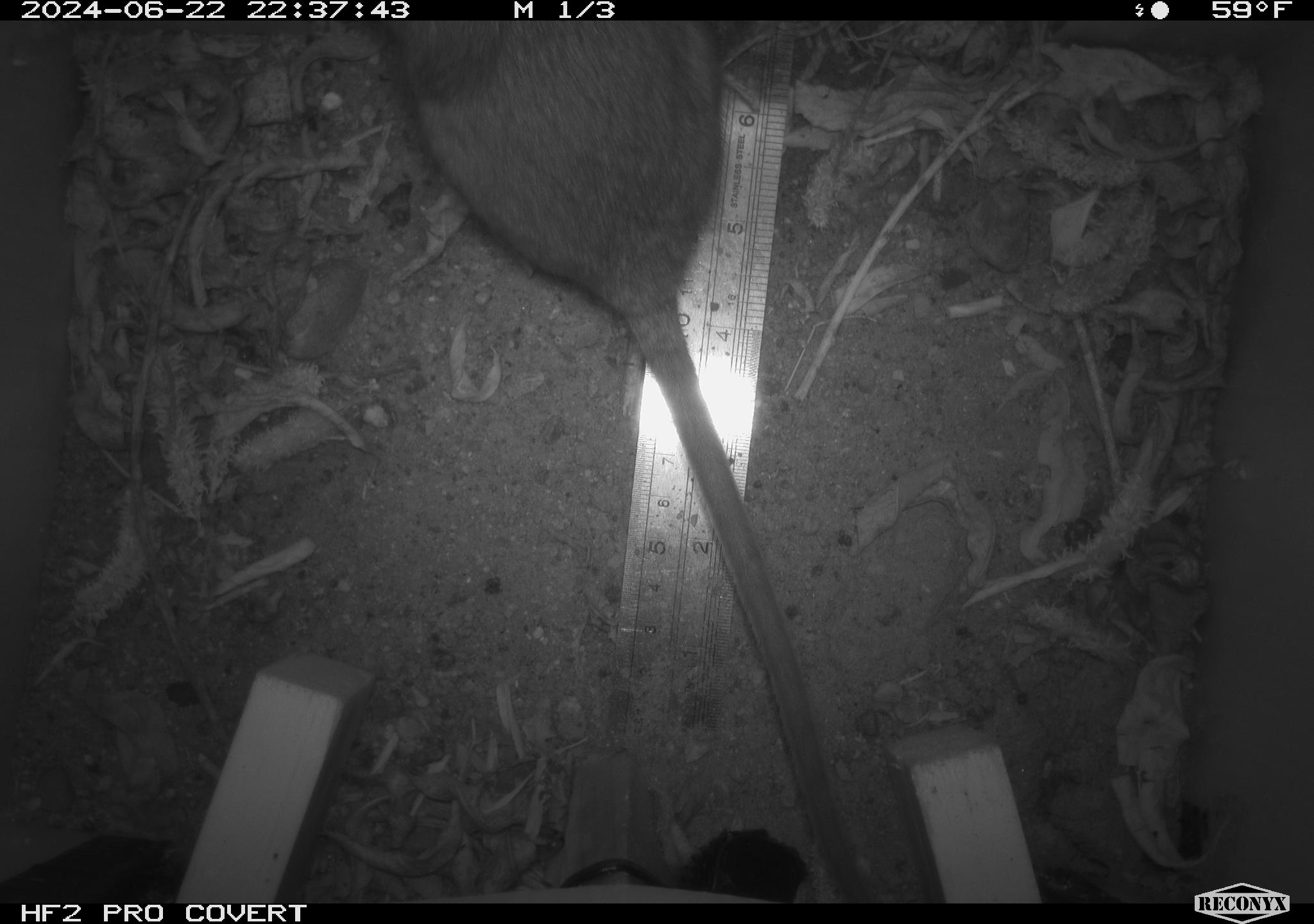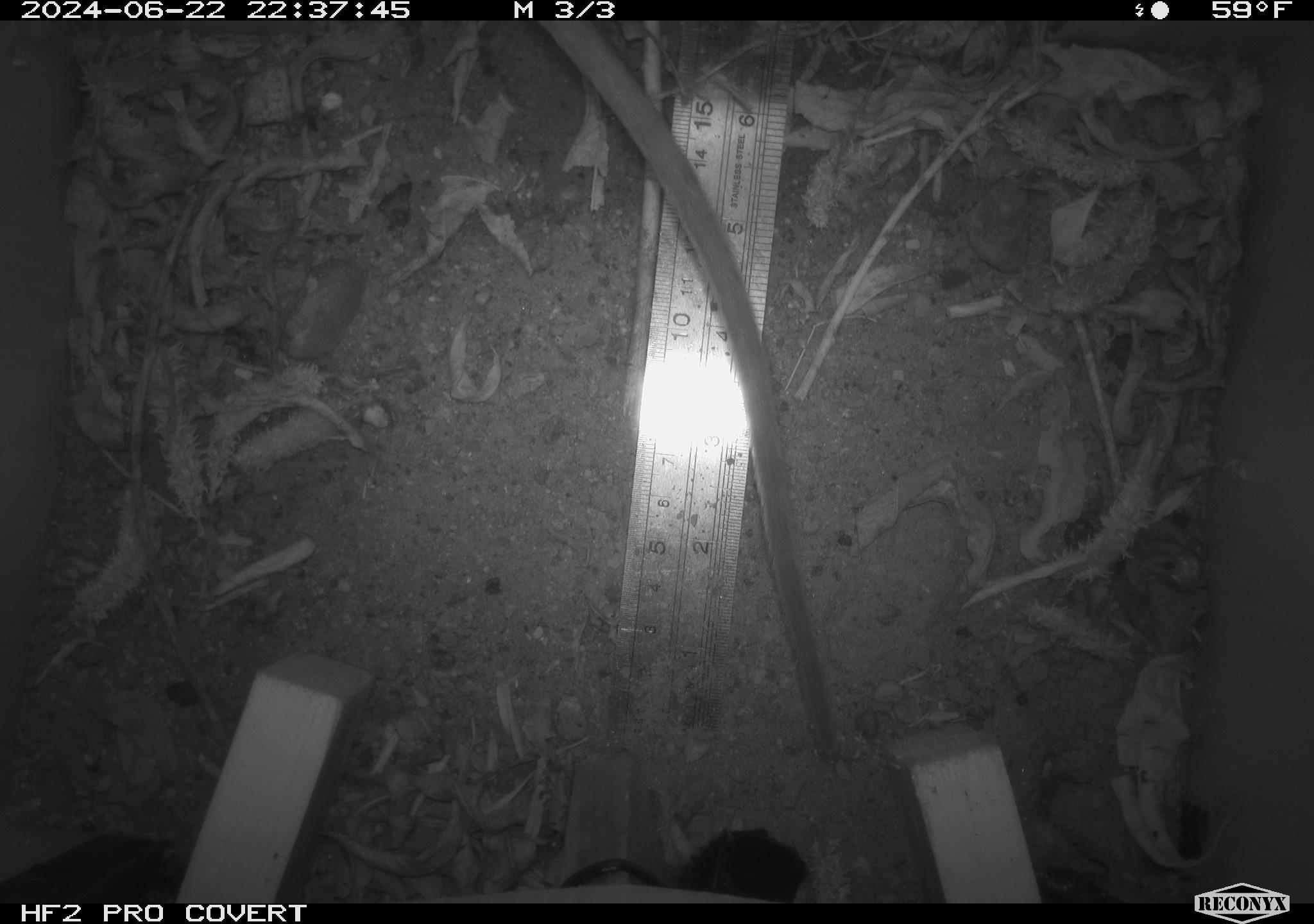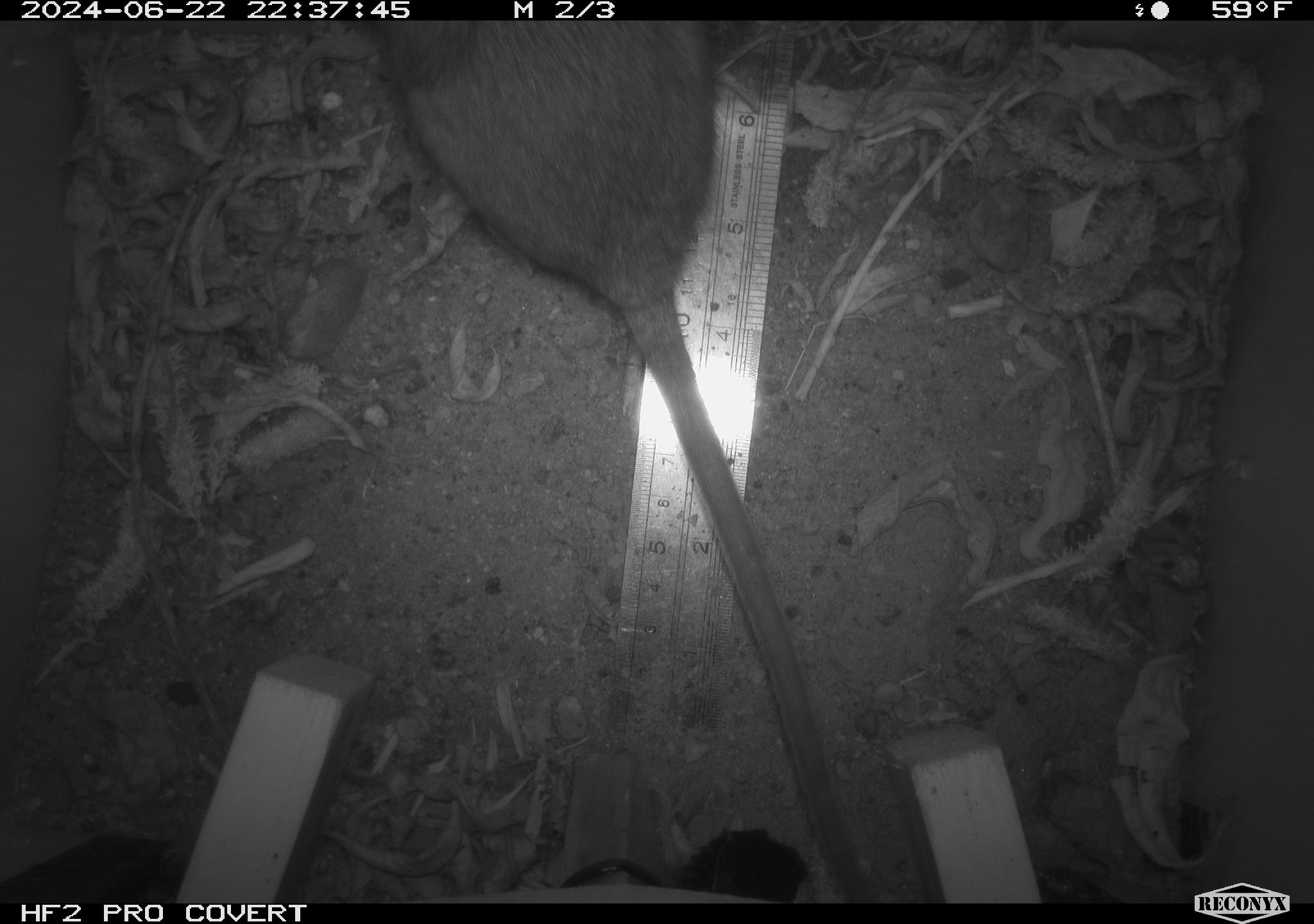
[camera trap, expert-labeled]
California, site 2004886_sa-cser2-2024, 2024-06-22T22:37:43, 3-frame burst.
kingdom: Animalia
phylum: Chordata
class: Mammalia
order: Rodentia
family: Muridae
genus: Rattus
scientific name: Rattus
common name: rat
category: rattus species